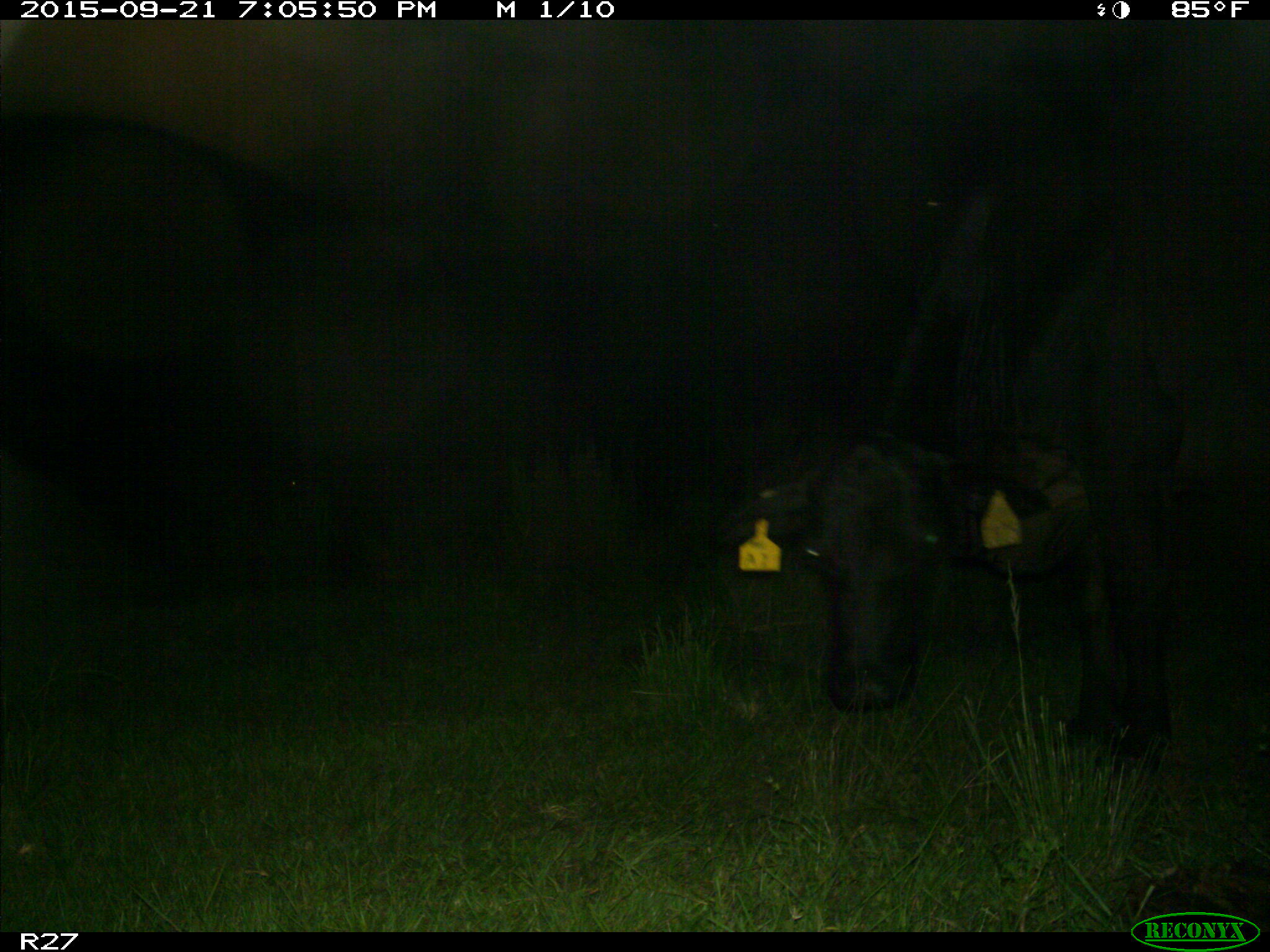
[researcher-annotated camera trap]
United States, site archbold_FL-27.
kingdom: Animalia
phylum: Chordata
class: Mammalia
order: Artiodactyla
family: Bovidae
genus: Bos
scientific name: Bos taurus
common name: domestic cow